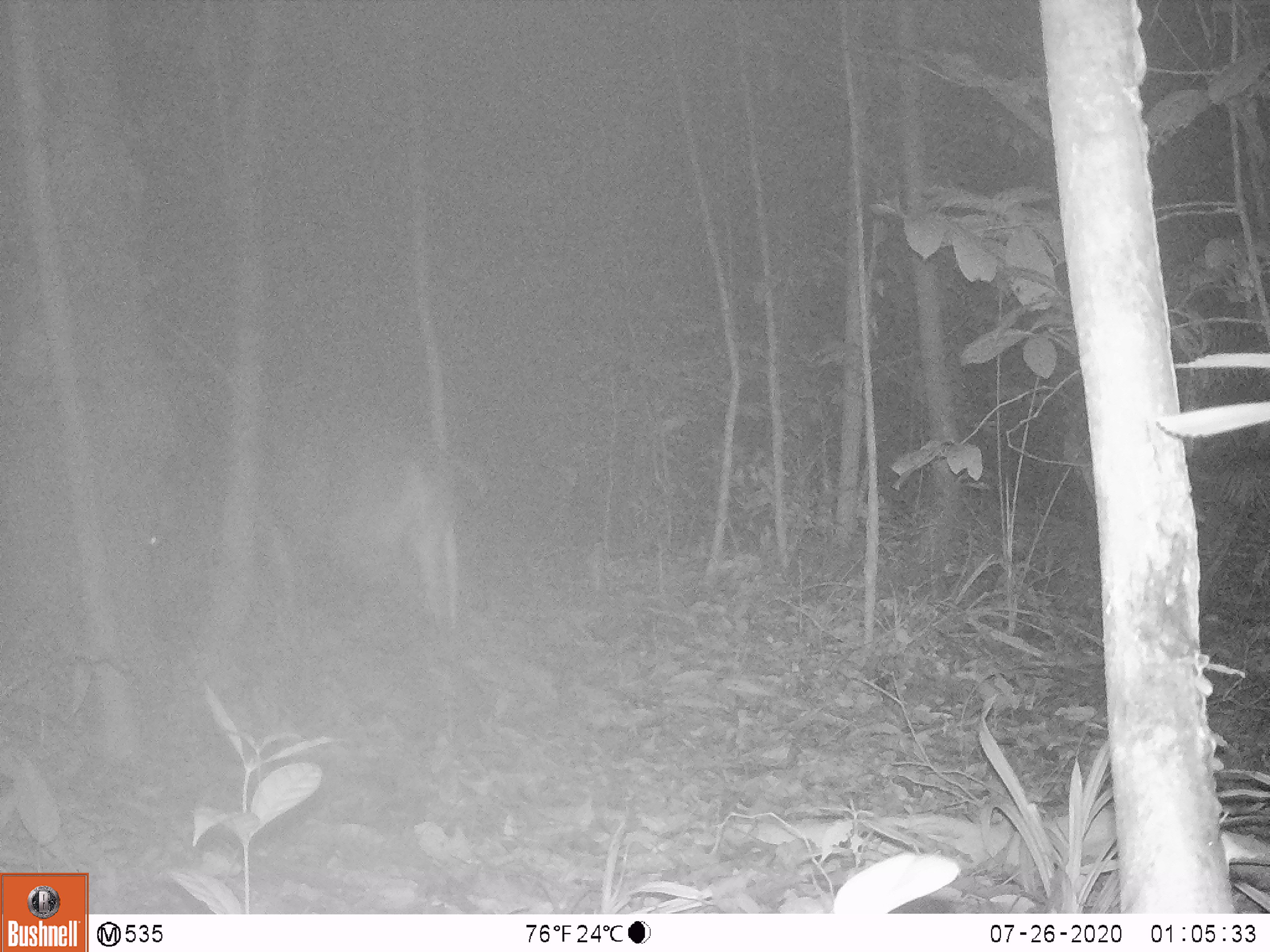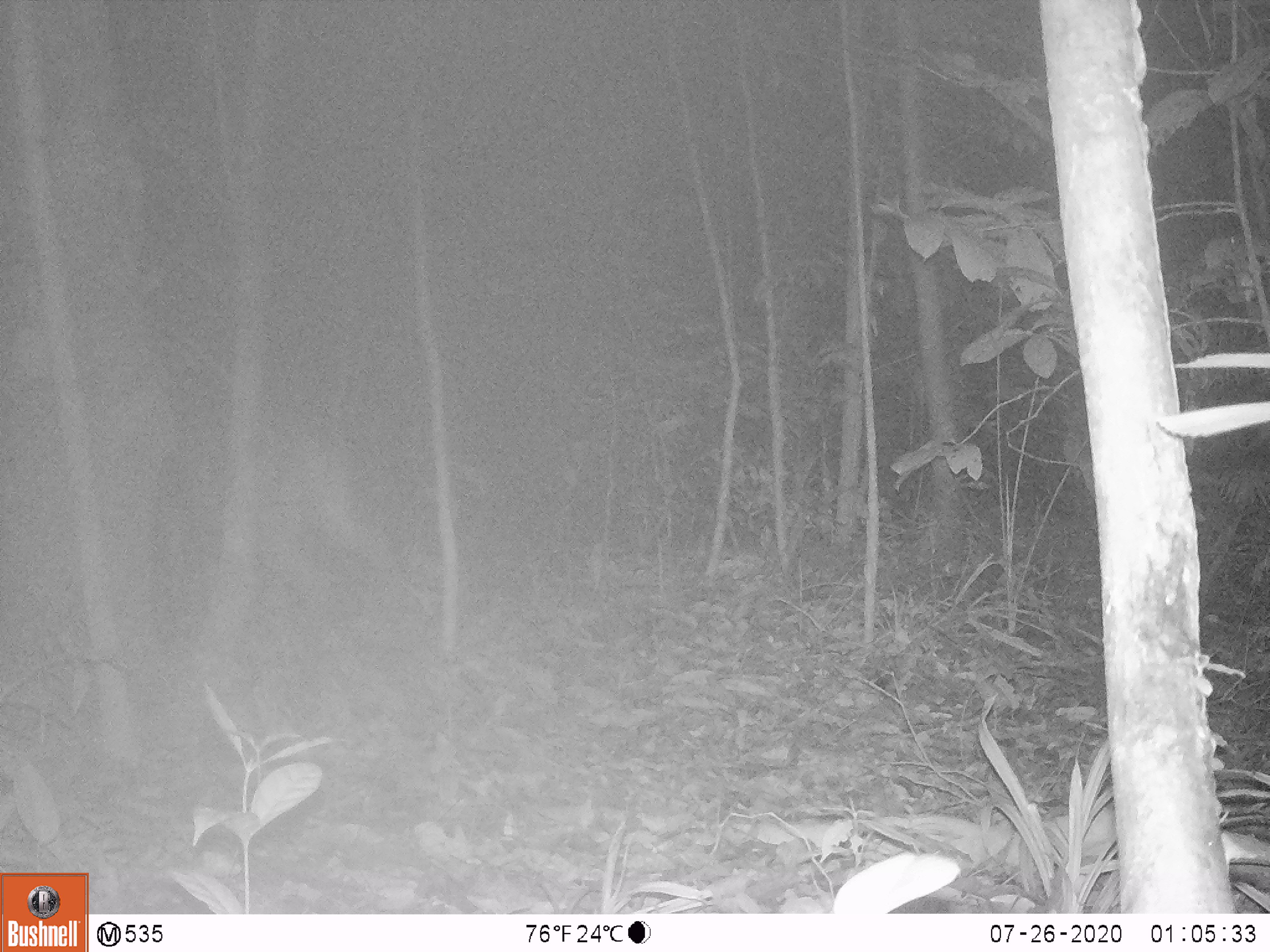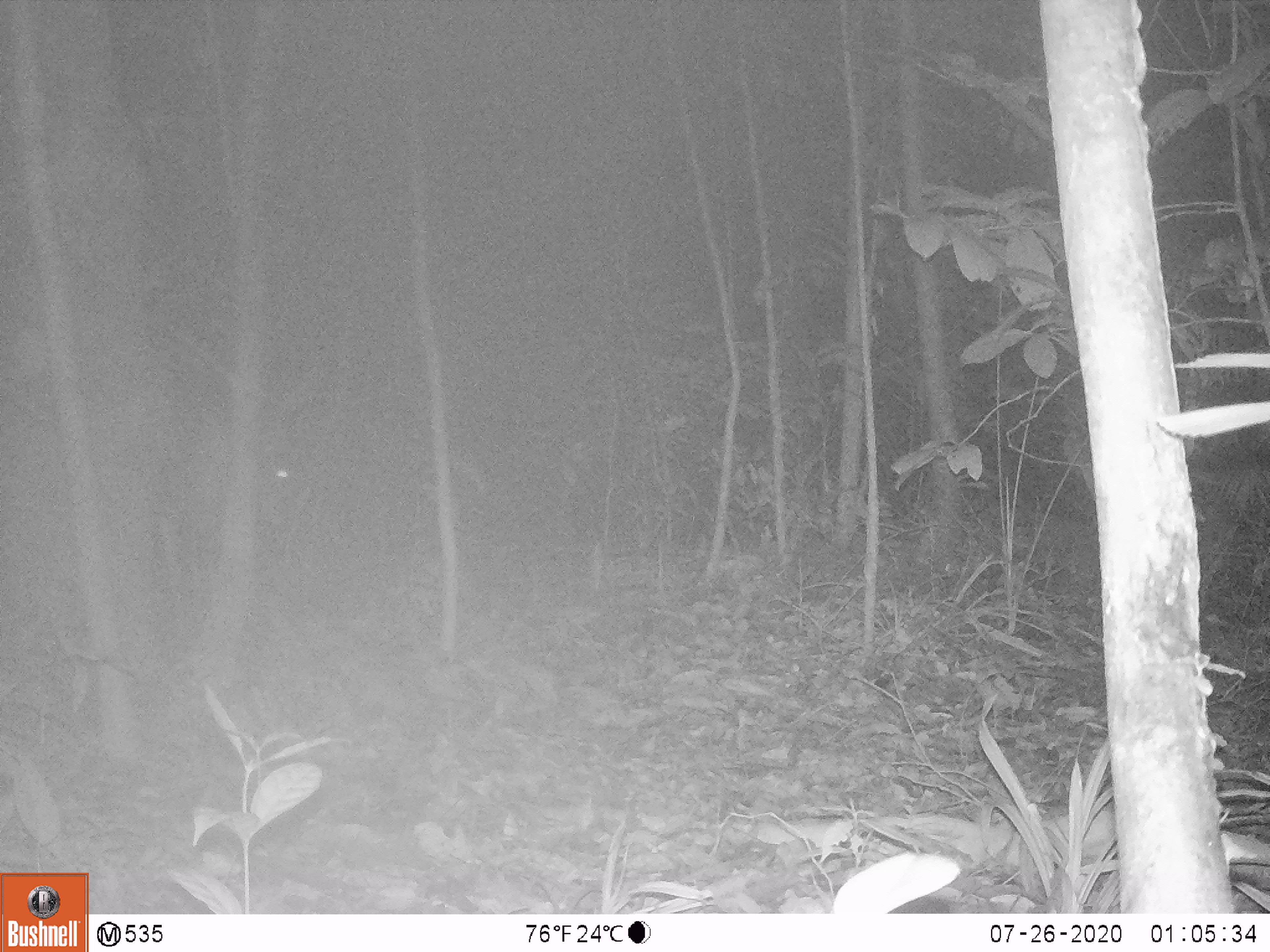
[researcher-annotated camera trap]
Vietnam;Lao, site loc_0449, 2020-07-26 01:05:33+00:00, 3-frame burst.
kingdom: Animalia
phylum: Chordata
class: Mammalia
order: Artiodactyla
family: Cervidae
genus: Muntiacus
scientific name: Muntiacus vuquangensis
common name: large-antlered muntjac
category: large antlered muntjac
Large antlered muntjac (large-antlered muntjac) (Muntiacus vuquangensis). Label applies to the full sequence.